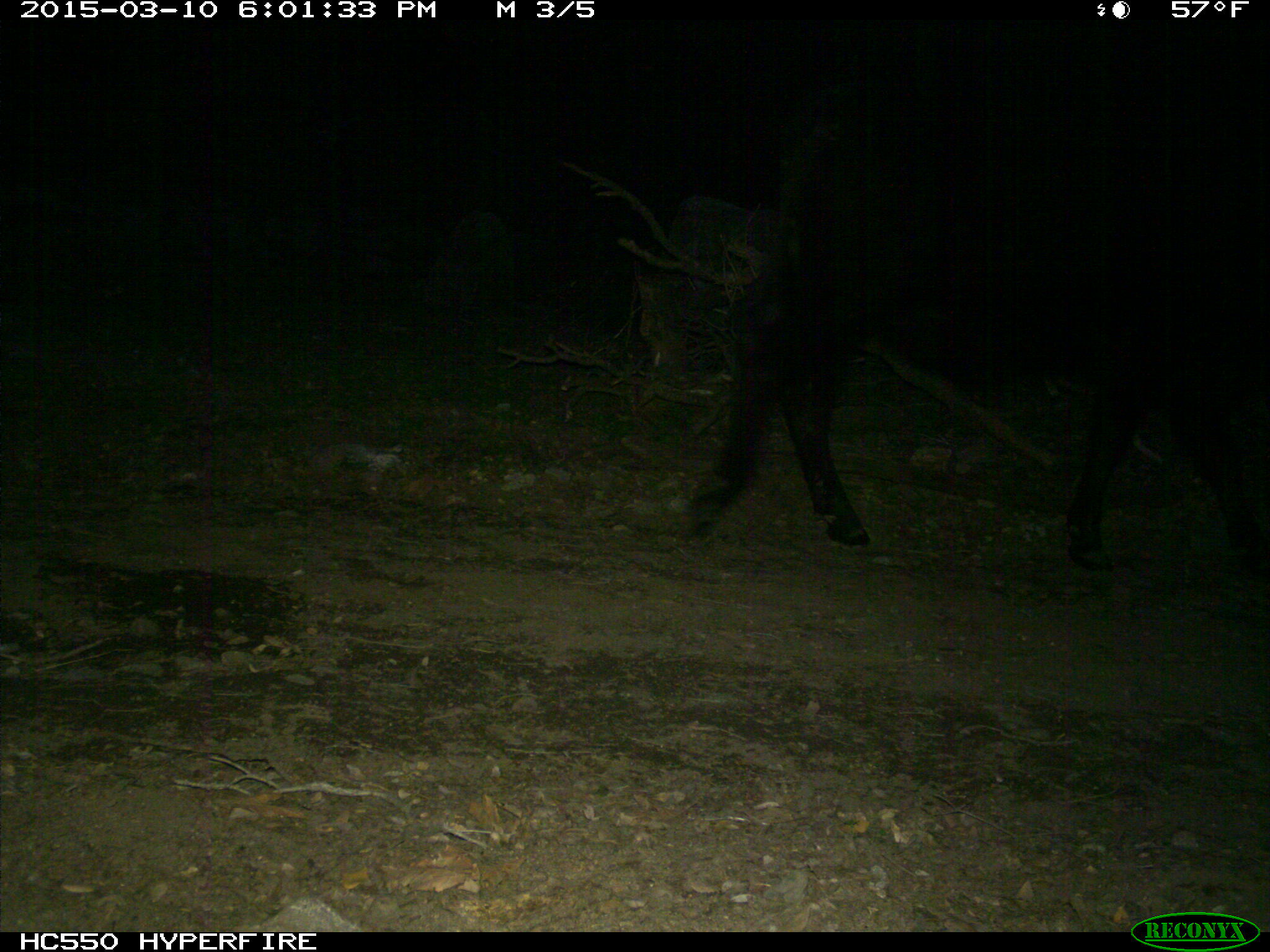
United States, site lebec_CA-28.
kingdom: Animalia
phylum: Chordata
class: Mammalia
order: Artiodactyla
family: Bovidae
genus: Bos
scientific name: Bos taurus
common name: domestic cow